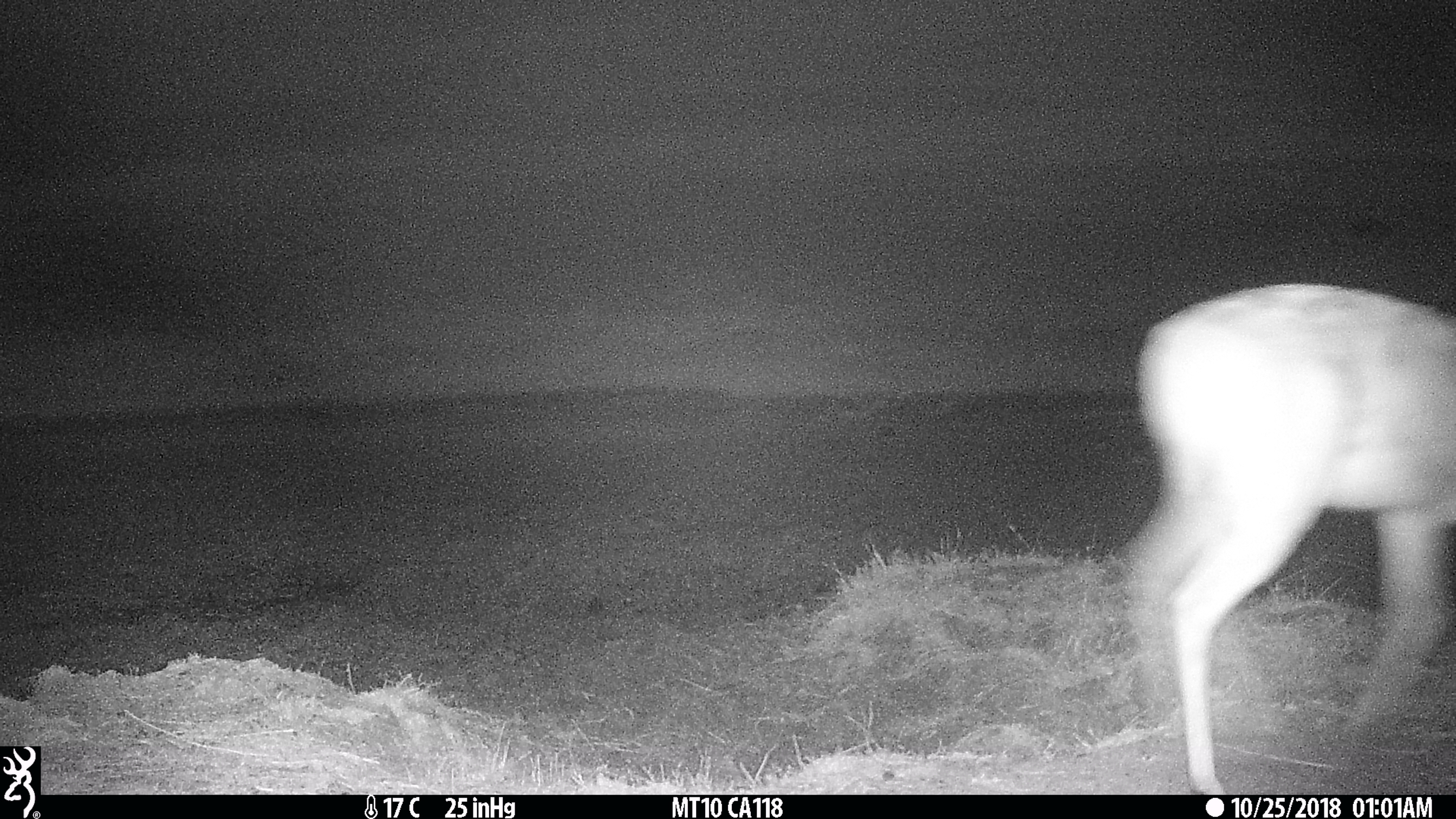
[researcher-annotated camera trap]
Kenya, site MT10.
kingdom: Animalia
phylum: Chordata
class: Mammalia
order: Artiodactyla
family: Bovidae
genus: Redunca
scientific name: Redunca arundinum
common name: reedbuck